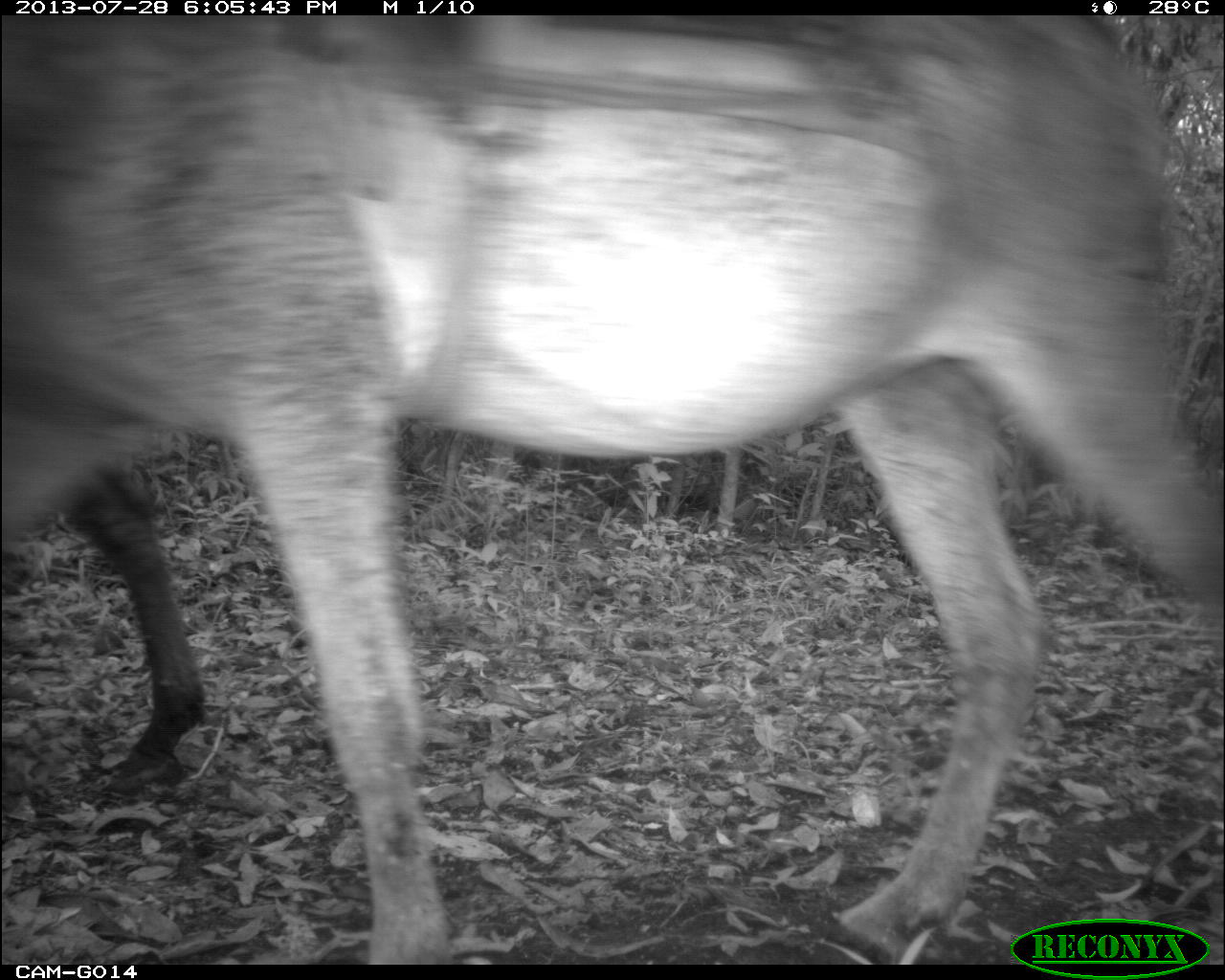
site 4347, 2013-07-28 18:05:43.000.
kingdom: Animalia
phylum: Chordata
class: Mammalia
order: Perissodactyla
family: Equidae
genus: Equus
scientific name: Equus ferus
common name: wild horse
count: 1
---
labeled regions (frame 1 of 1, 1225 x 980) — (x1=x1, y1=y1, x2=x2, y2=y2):
equus ferus: (x1=0, y1=11, x2=1225, y2=962); (x1=58, y1=466, x2=207, y2=784)